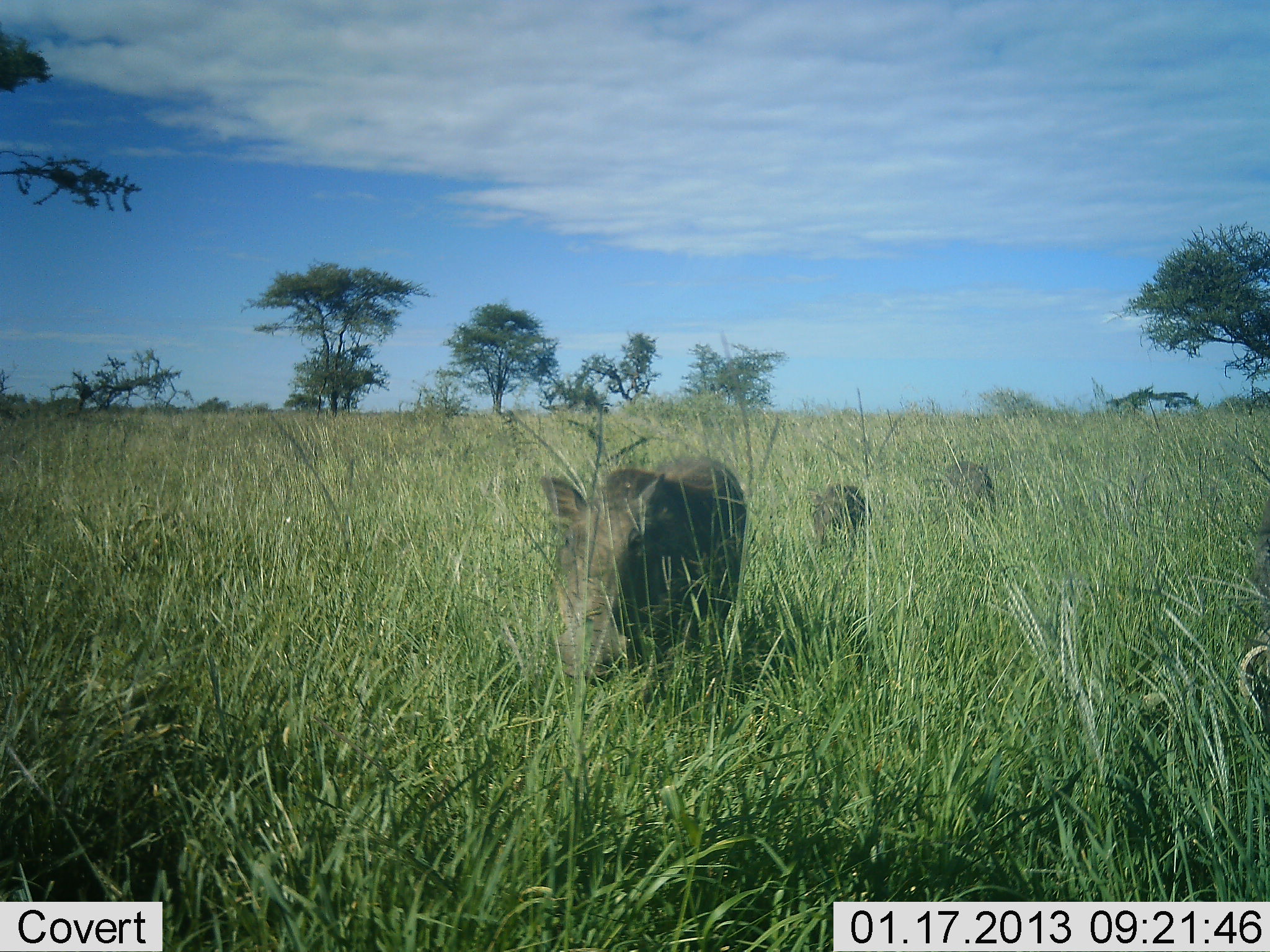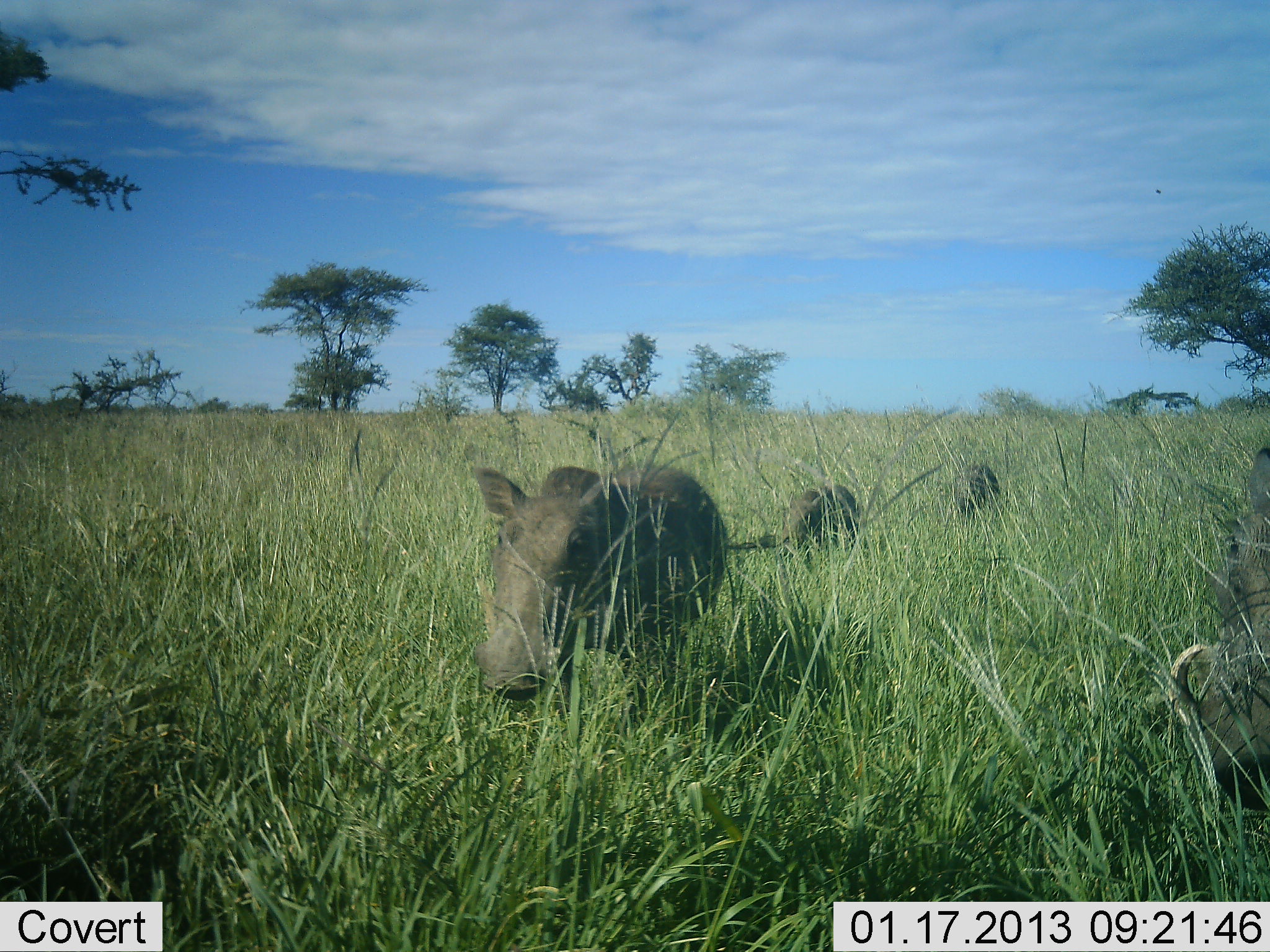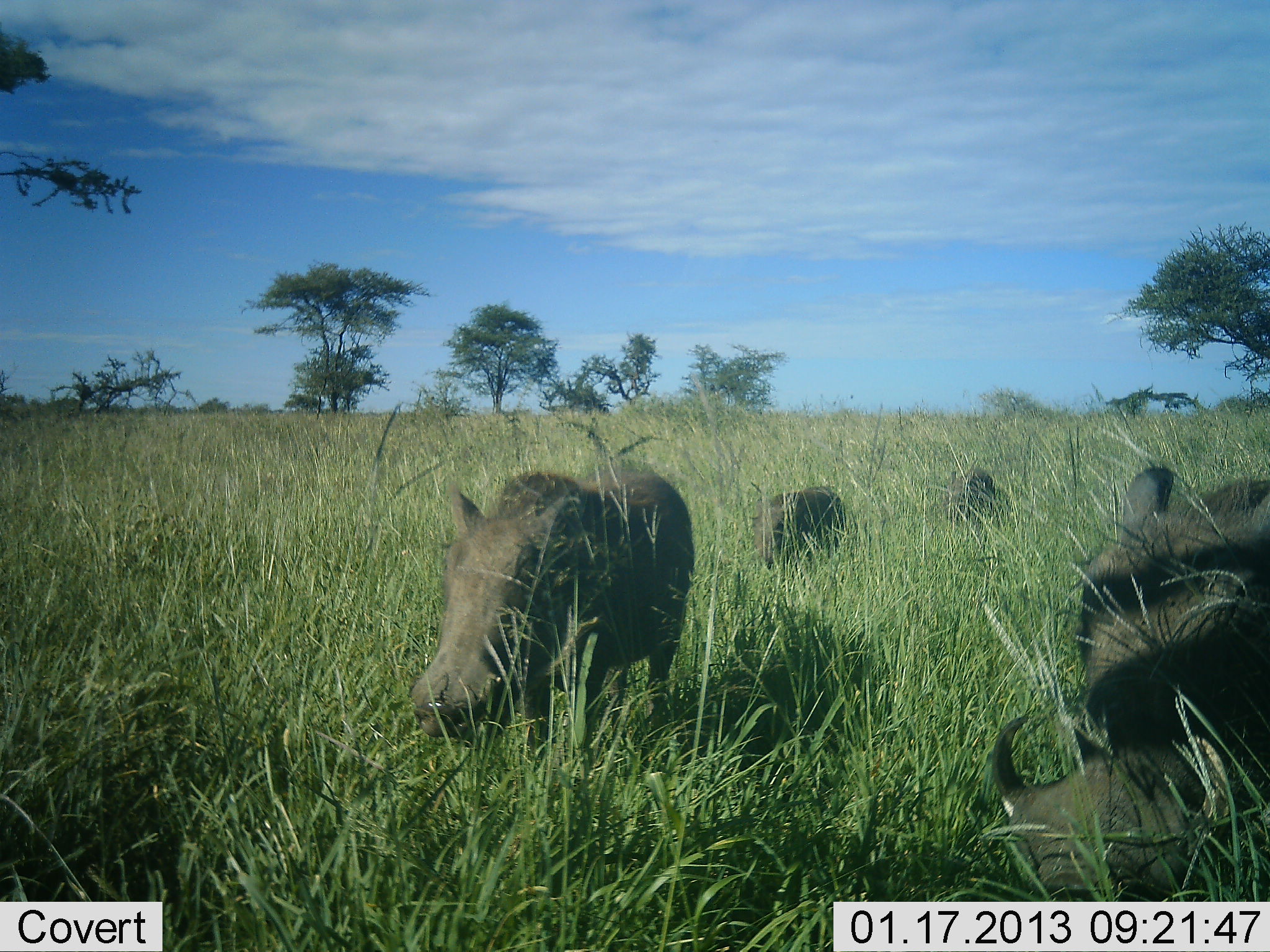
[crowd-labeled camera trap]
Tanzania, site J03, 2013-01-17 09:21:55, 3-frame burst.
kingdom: Animalia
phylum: Chordata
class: Mammalia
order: Artiodactyla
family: Suidae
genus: Phacochoerus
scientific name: Phacochoerus africanus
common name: warthog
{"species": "warthog (Phacochoerus africanus)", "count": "4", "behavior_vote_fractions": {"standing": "9%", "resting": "0%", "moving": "95%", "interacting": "0%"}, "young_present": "50%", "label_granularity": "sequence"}